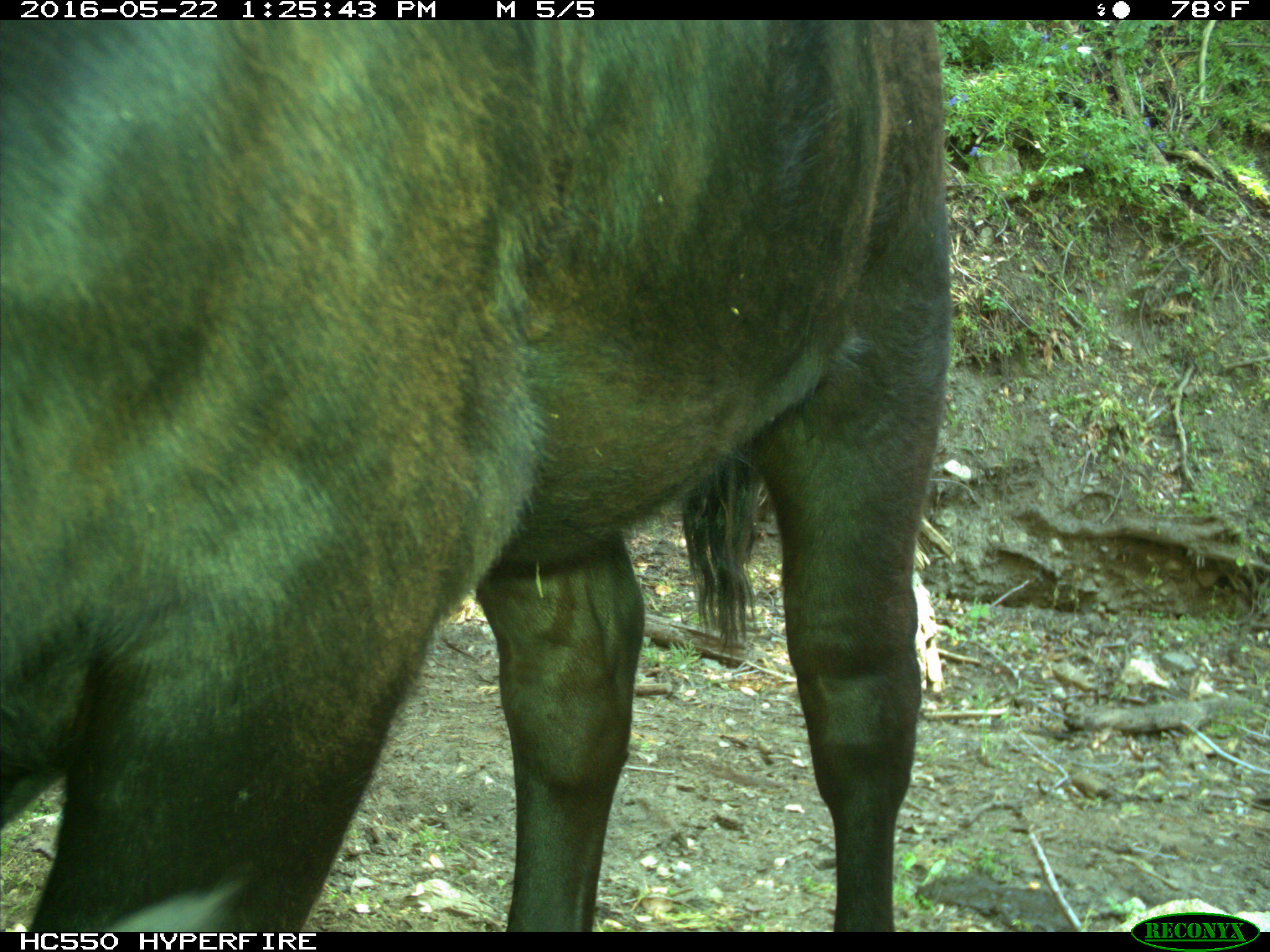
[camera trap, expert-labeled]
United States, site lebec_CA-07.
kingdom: Animalia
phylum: Chordata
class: Mammalia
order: Artiodactyla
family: Bovidae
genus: Bos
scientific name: Bos taurus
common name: domestic cow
Bos taurus (domestic cow).